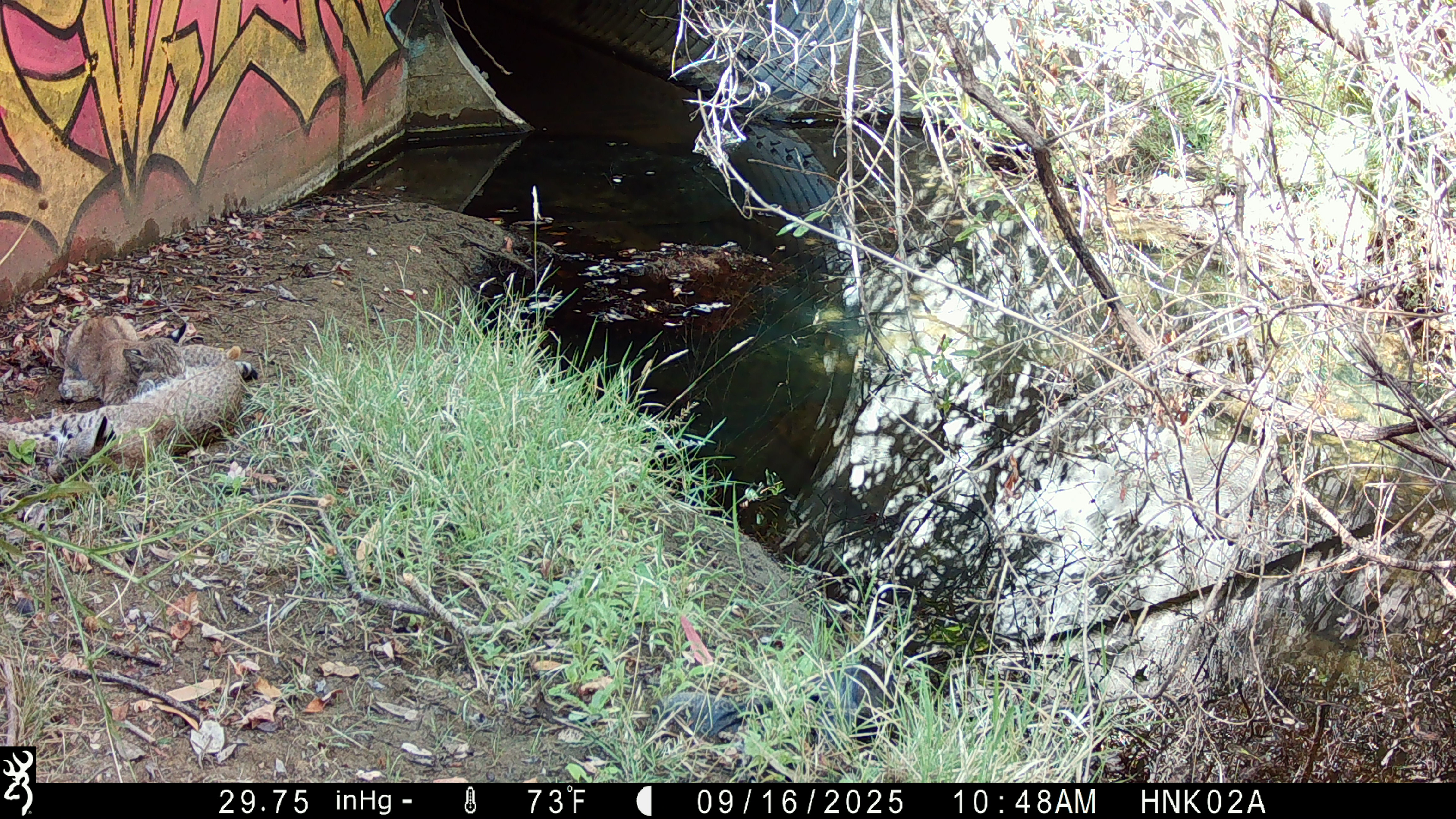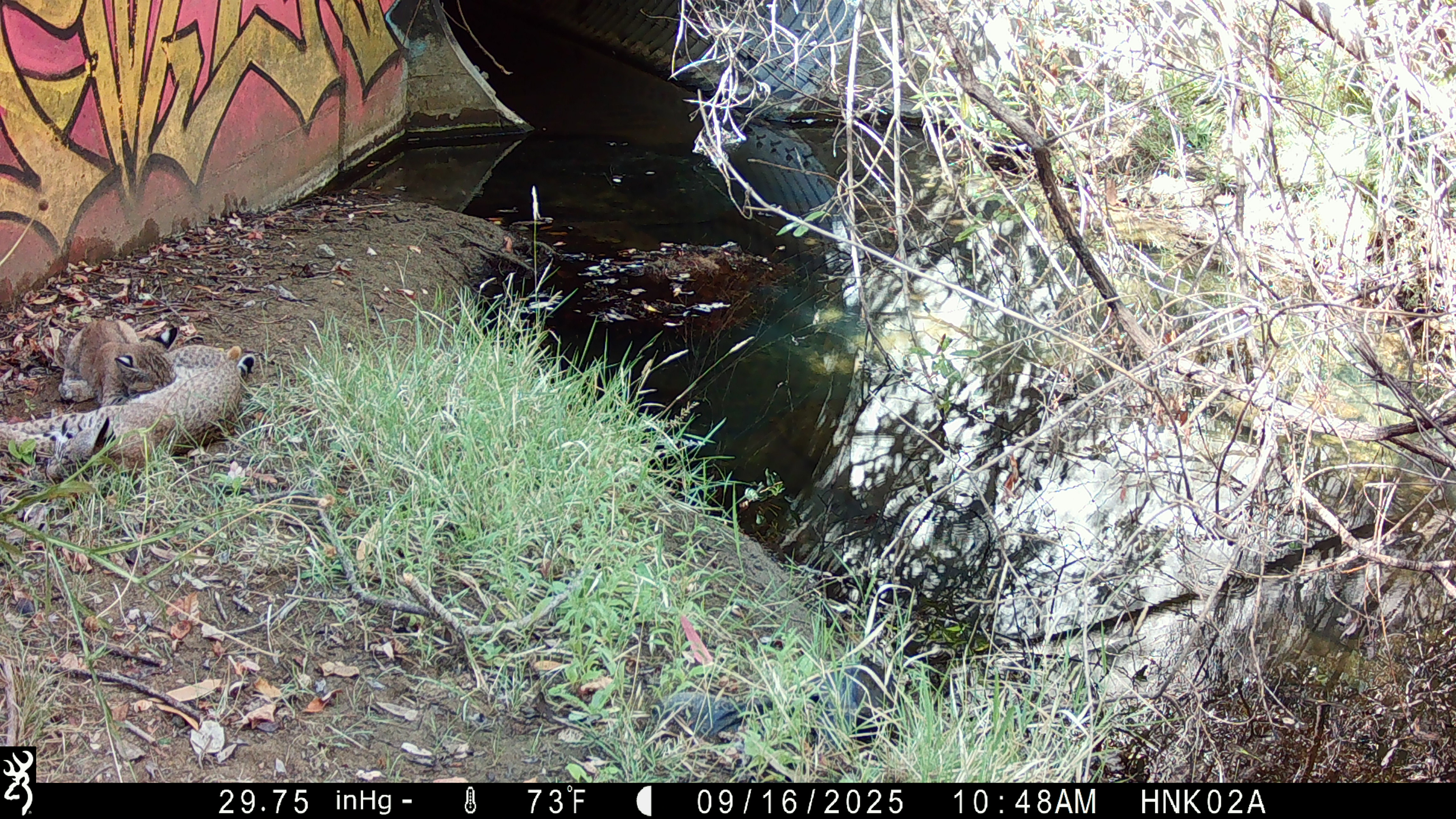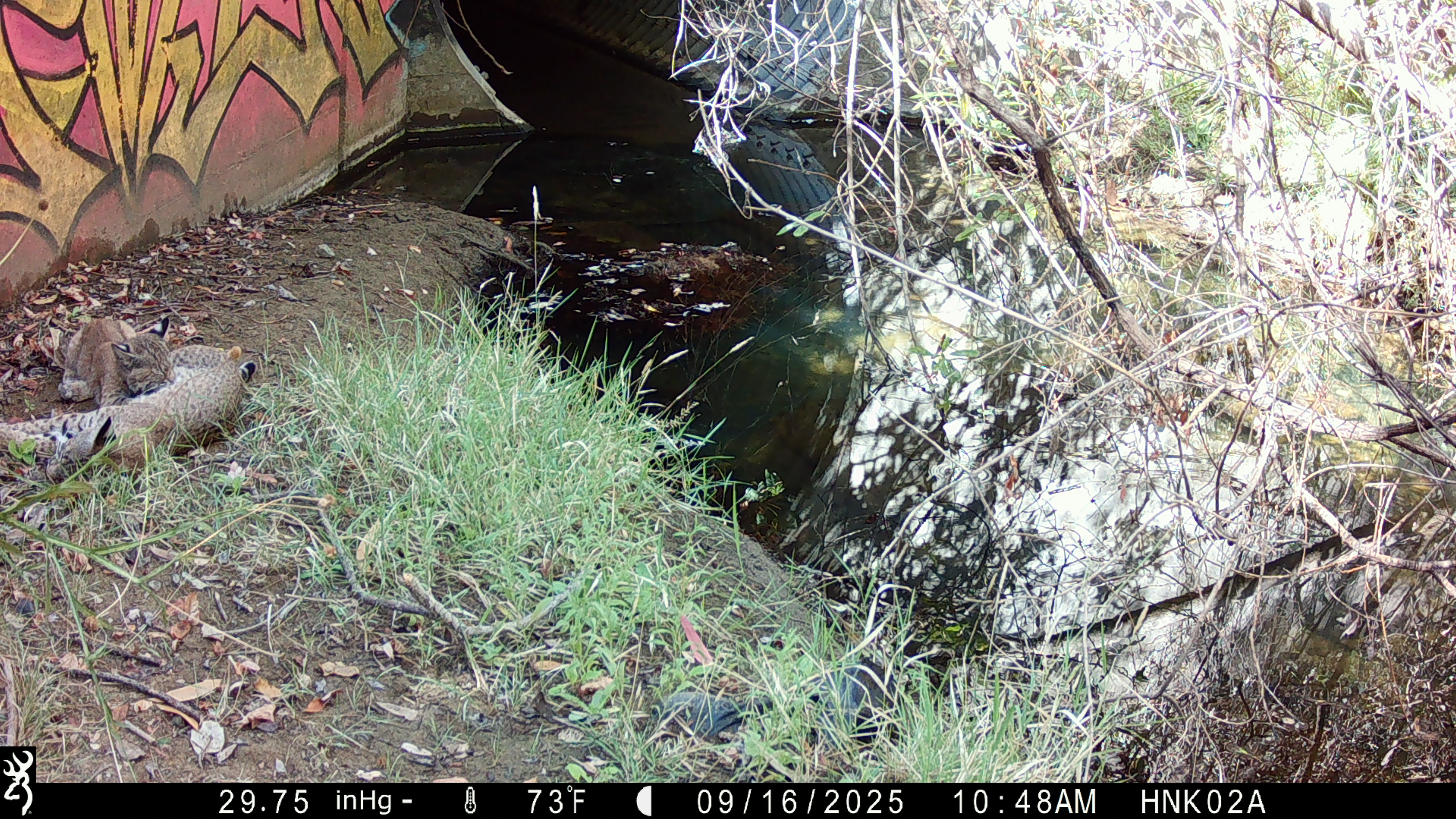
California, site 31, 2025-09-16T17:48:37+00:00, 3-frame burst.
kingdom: Animalia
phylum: Chordata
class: Mammalia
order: Carnivora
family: Felidae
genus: Lynx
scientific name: Lynx rufus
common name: bobcat